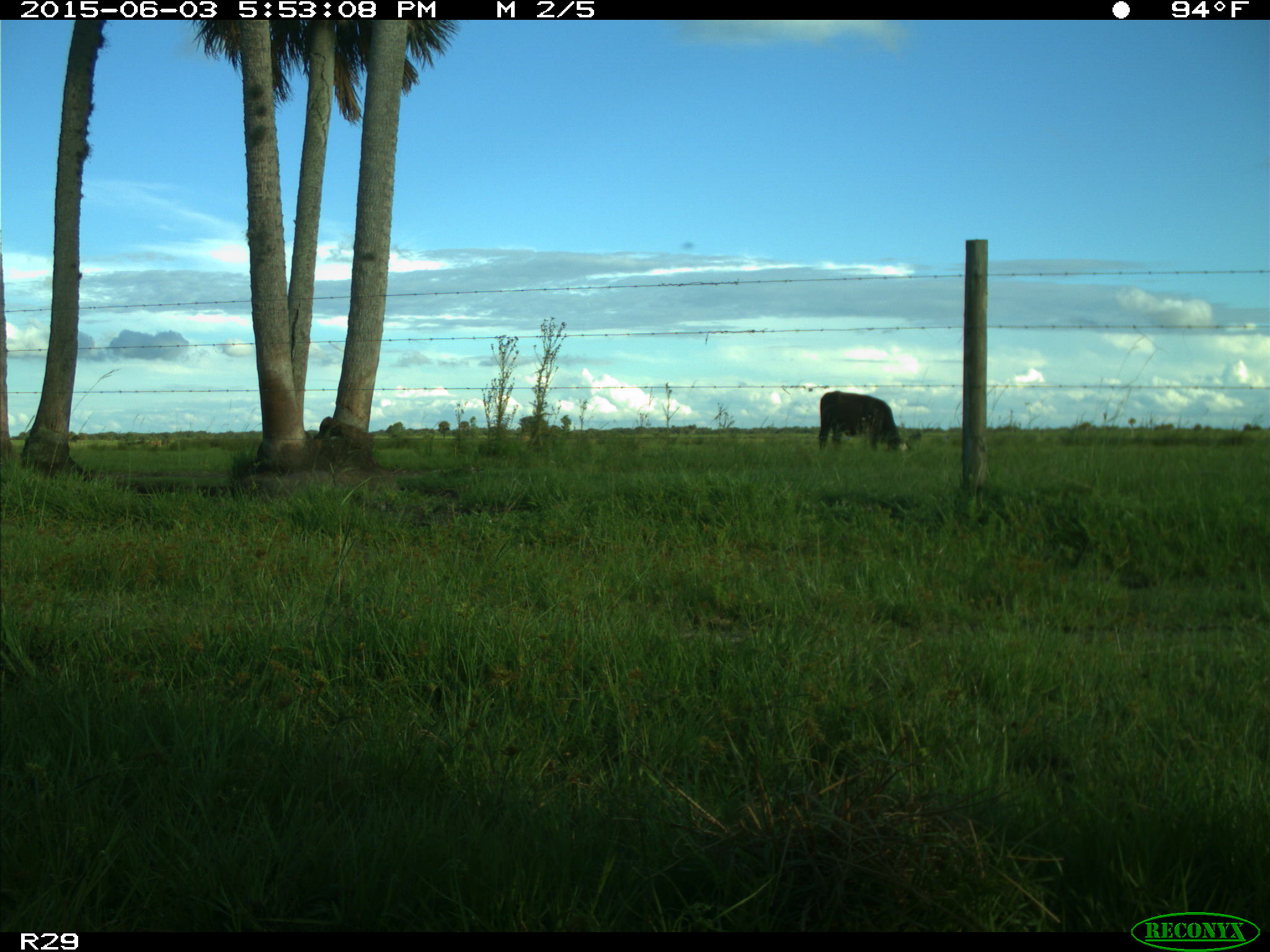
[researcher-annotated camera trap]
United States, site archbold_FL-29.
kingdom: Animalia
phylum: Chordata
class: Mammalia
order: Artiodactyla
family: Bovidae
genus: Bos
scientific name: Bos taurus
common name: domestic cow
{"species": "Bos taurus (domestic cow)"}